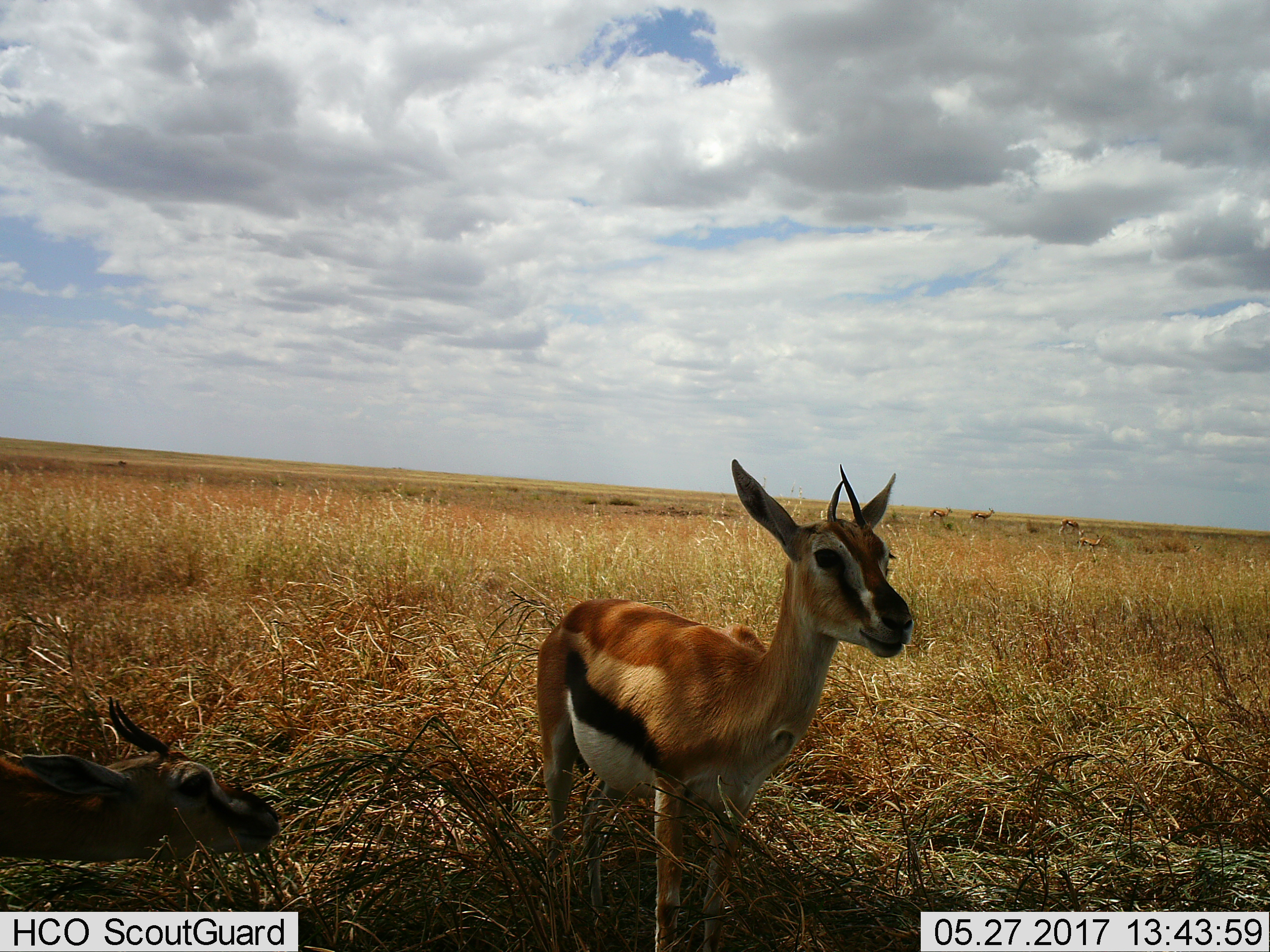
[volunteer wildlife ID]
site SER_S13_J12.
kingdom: Animalia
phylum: Chordata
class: Mammalia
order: Artiodactyla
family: Bovidae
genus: Eudorcas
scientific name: Eudorcas thomsonii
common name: thomson's gazelle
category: gazellethomsons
Gazellethomsons (thomson's gazelle) (Eudorcas thomsonii), count 2. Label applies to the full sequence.